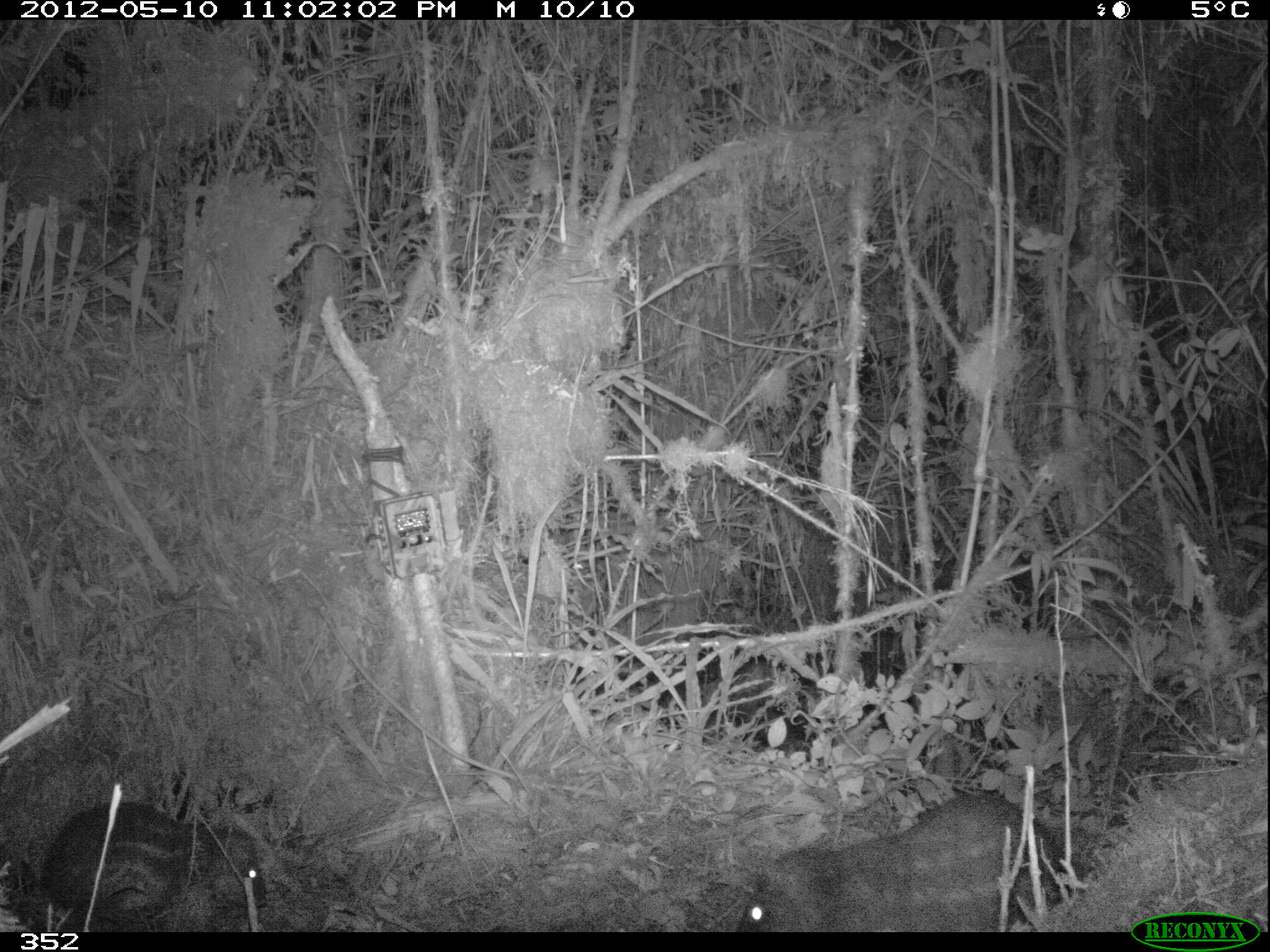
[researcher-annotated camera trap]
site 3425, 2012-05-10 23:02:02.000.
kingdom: Animalia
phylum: Chordata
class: Mammalia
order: Rodentia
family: Cuniculidae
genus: Cuniculus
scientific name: Cuniculus taczanowskii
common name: mountain paca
Cuniculus taczanowskii (mountain paca).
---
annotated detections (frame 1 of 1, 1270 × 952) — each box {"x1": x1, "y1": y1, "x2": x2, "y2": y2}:
cuniculus taczanowskii: {"x1": 733, "y1": 789, "x2": 1058, "y2": 931}; {"x1": 41, "y1": 798, "x2": 262, "y2": 930}